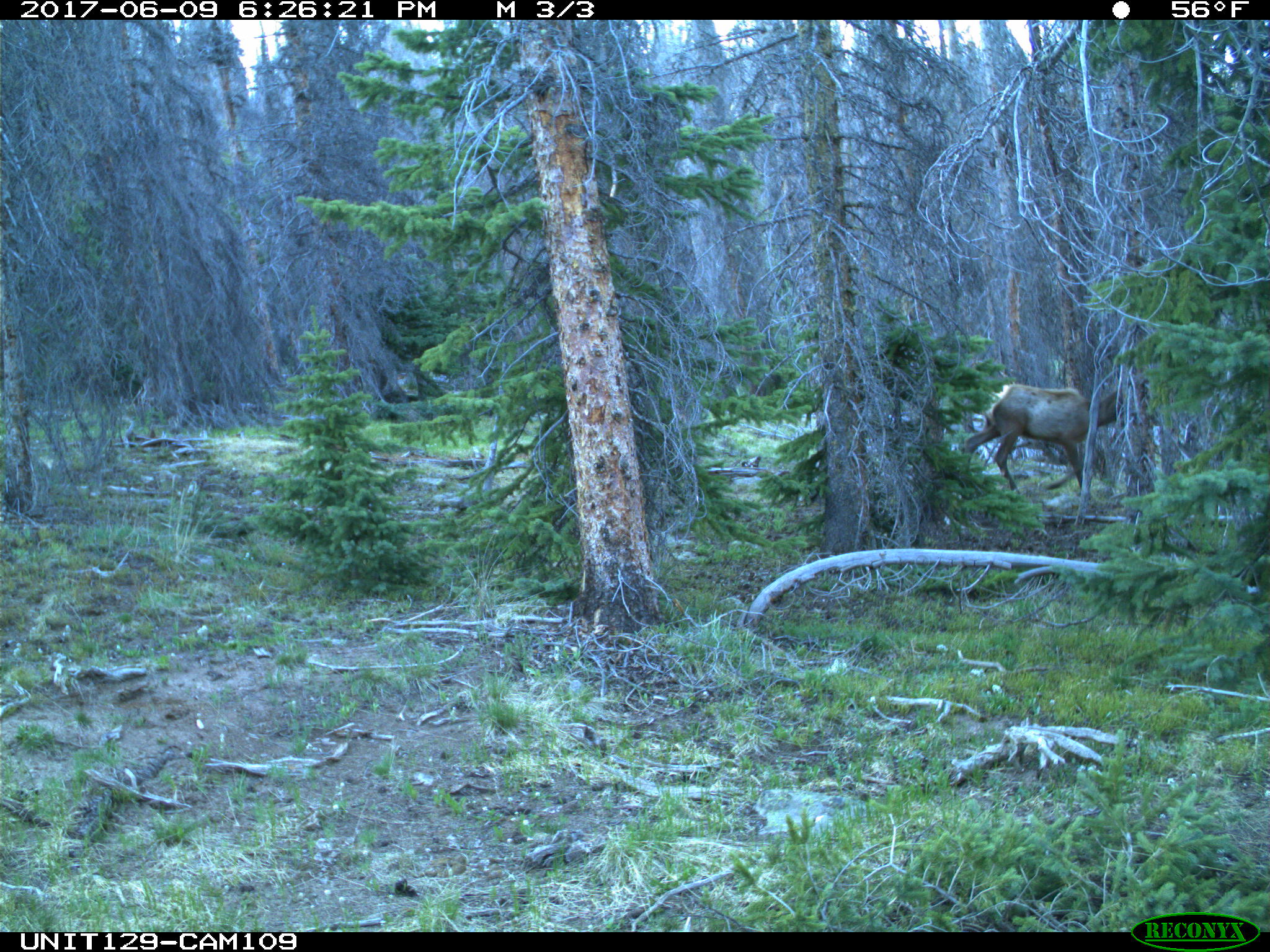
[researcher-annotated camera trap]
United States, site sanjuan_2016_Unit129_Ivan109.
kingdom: Animalia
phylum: Chordata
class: Mammalia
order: Artiodactyla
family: Cervidae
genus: Cervus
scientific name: Cervus elaphus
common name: red deer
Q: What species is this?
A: Cervus elaphus (red deer).